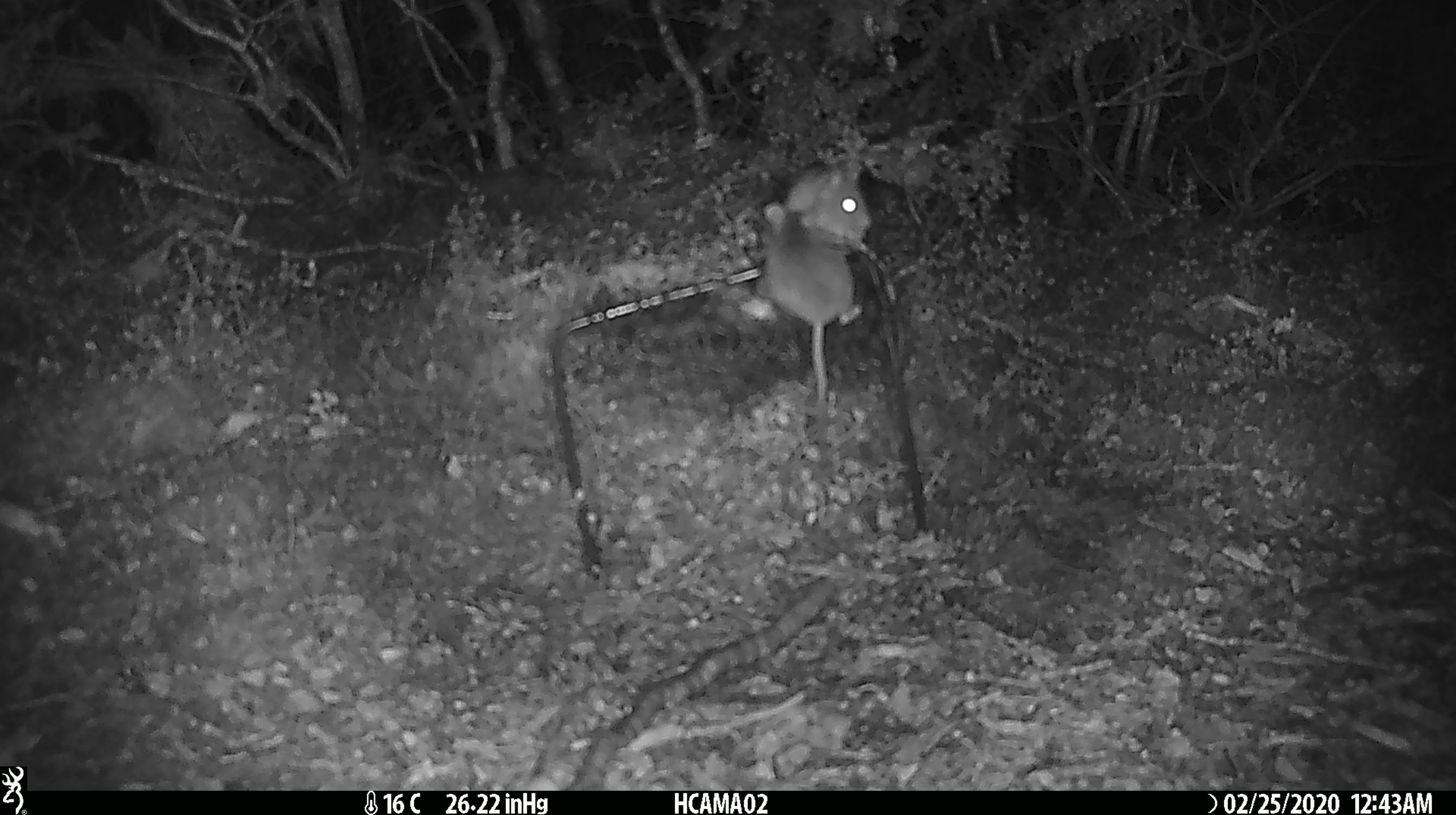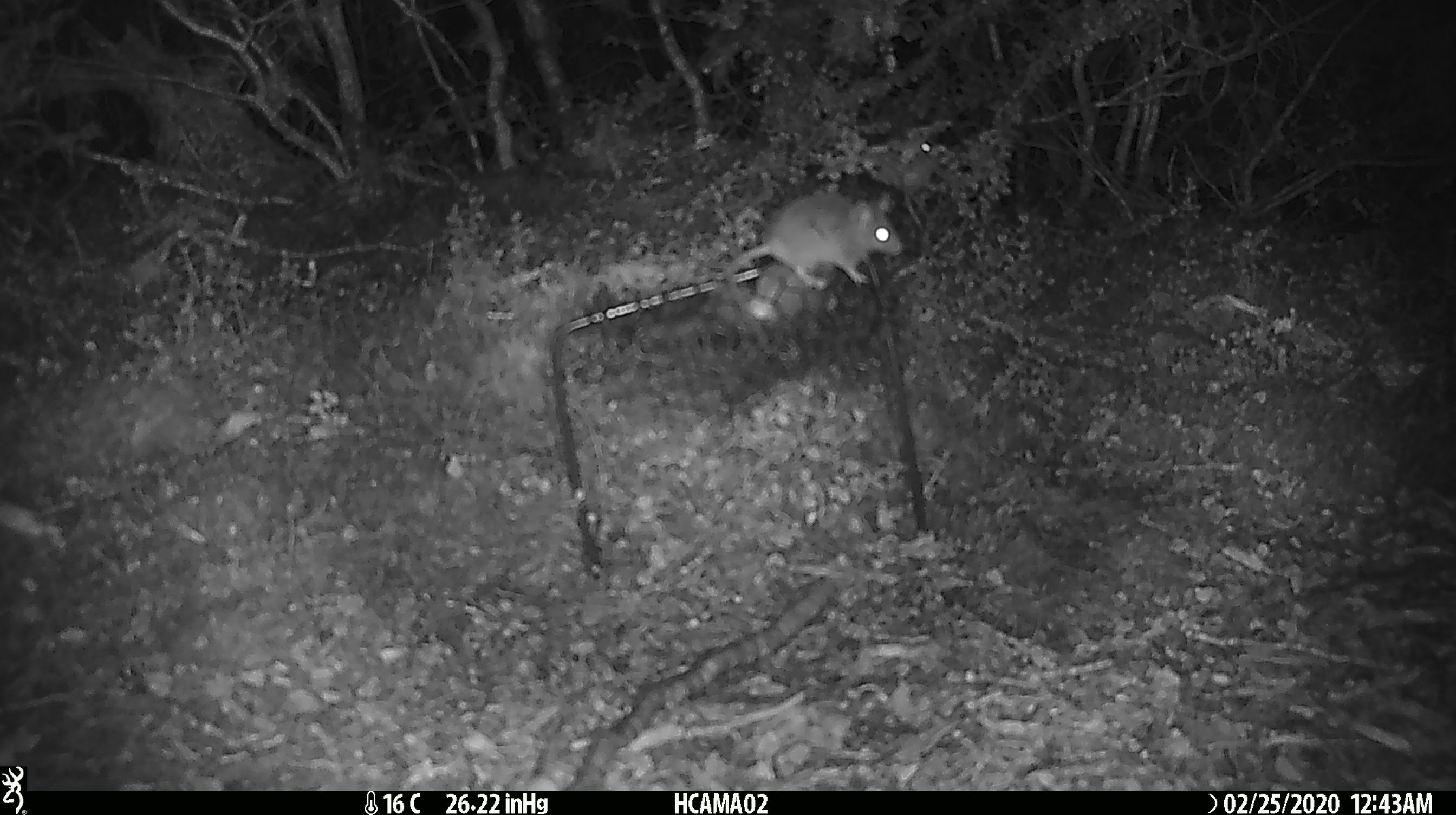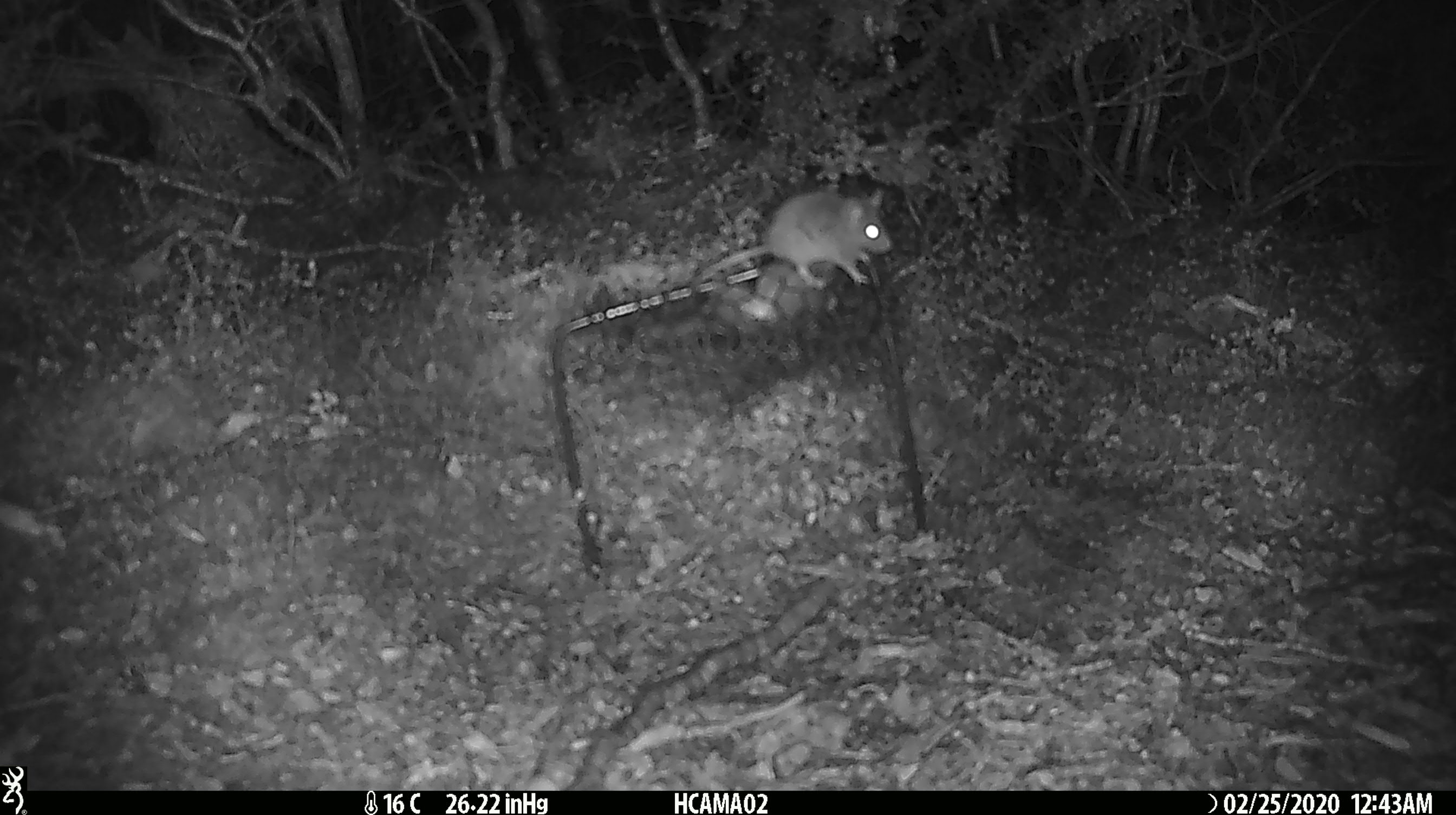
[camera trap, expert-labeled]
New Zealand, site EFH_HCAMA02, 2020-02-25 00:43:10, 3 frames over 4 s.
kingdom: Animalia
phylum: Chordata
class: Mammalia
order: Rodentia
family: Muridae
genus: Mus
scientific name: Mus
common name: mouse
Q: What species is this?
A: Mouse (Mus).